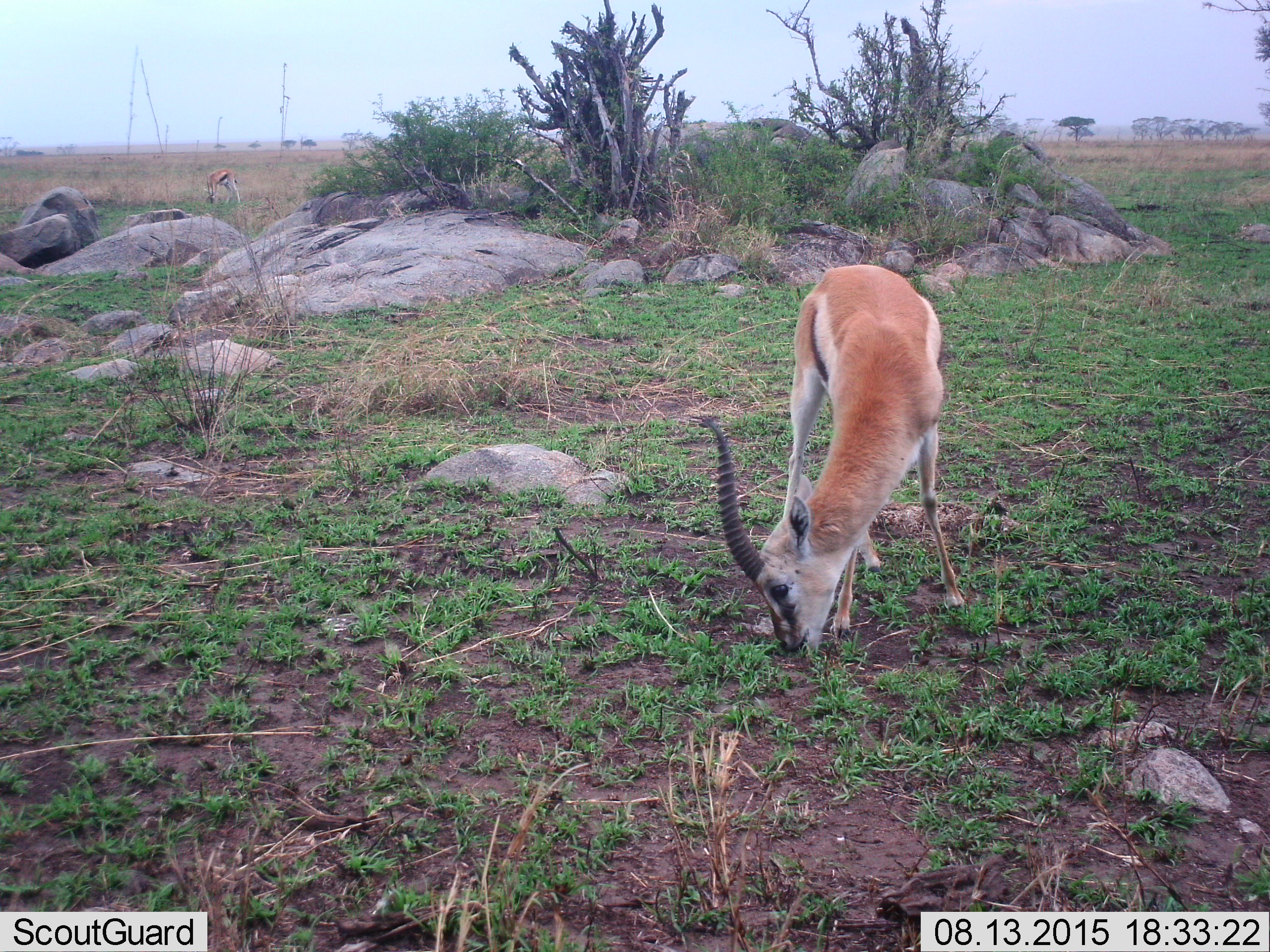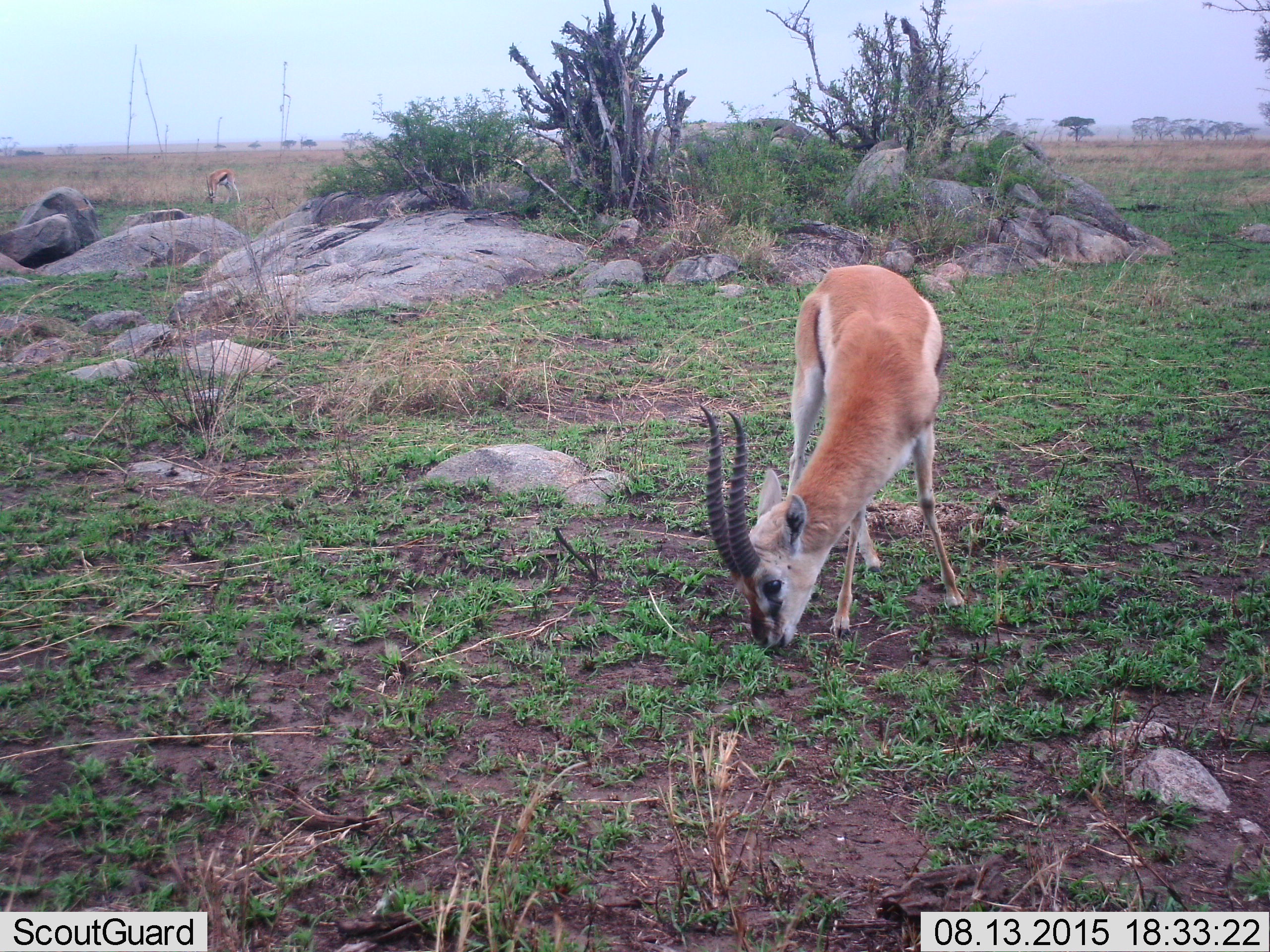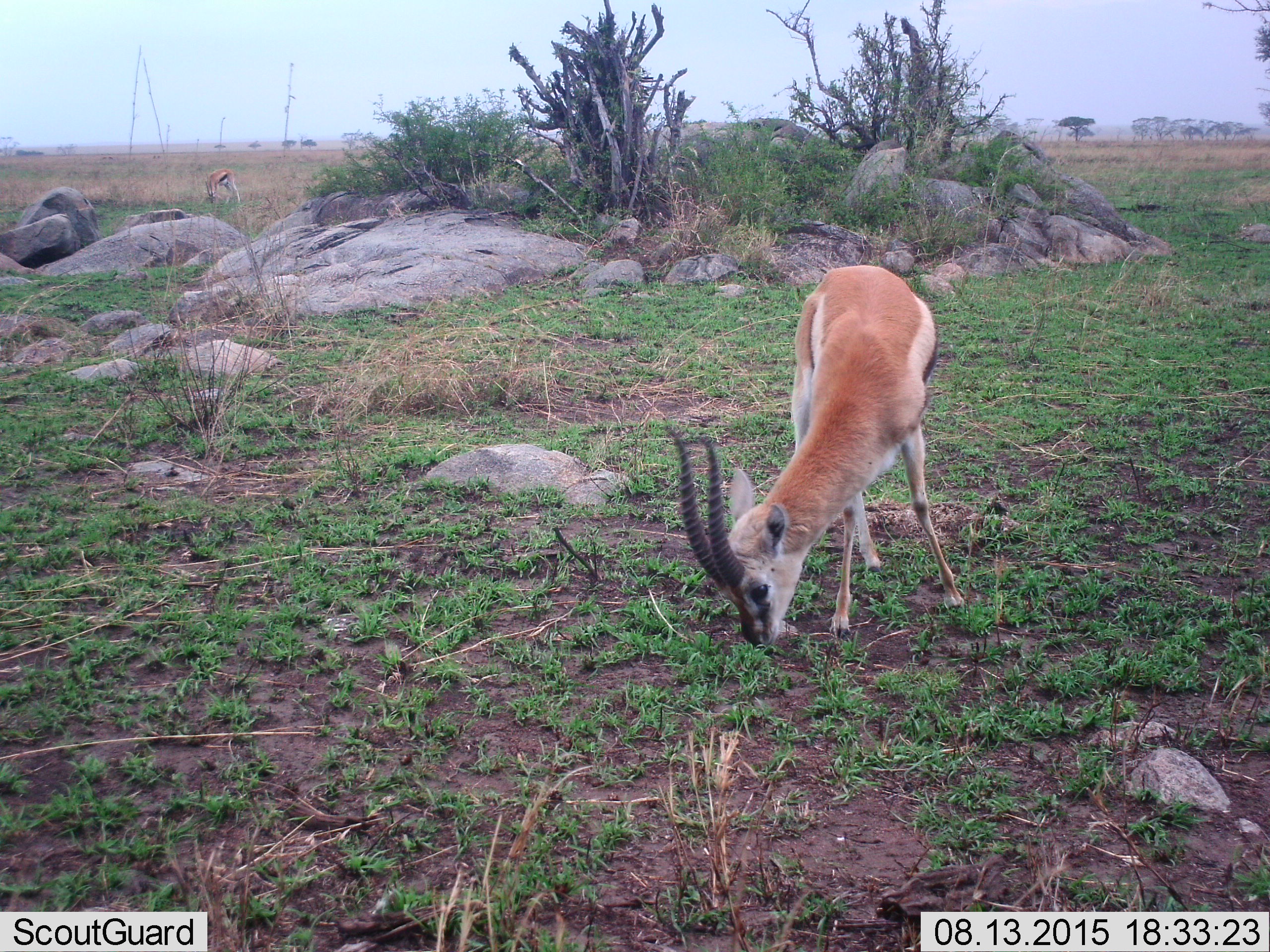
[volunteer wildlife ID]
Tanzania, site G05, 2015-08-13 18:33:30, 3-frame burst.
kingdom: Animalia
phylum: Chordata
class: Mammalia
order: Artiodactyla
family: Bovidae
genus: Eudorcas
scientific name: Eudorcas thomsonii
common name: thomson's gazelle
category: gazellethomsons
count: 2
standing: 40%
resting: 0%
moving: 27%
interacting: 0%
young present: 7%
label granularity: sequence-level